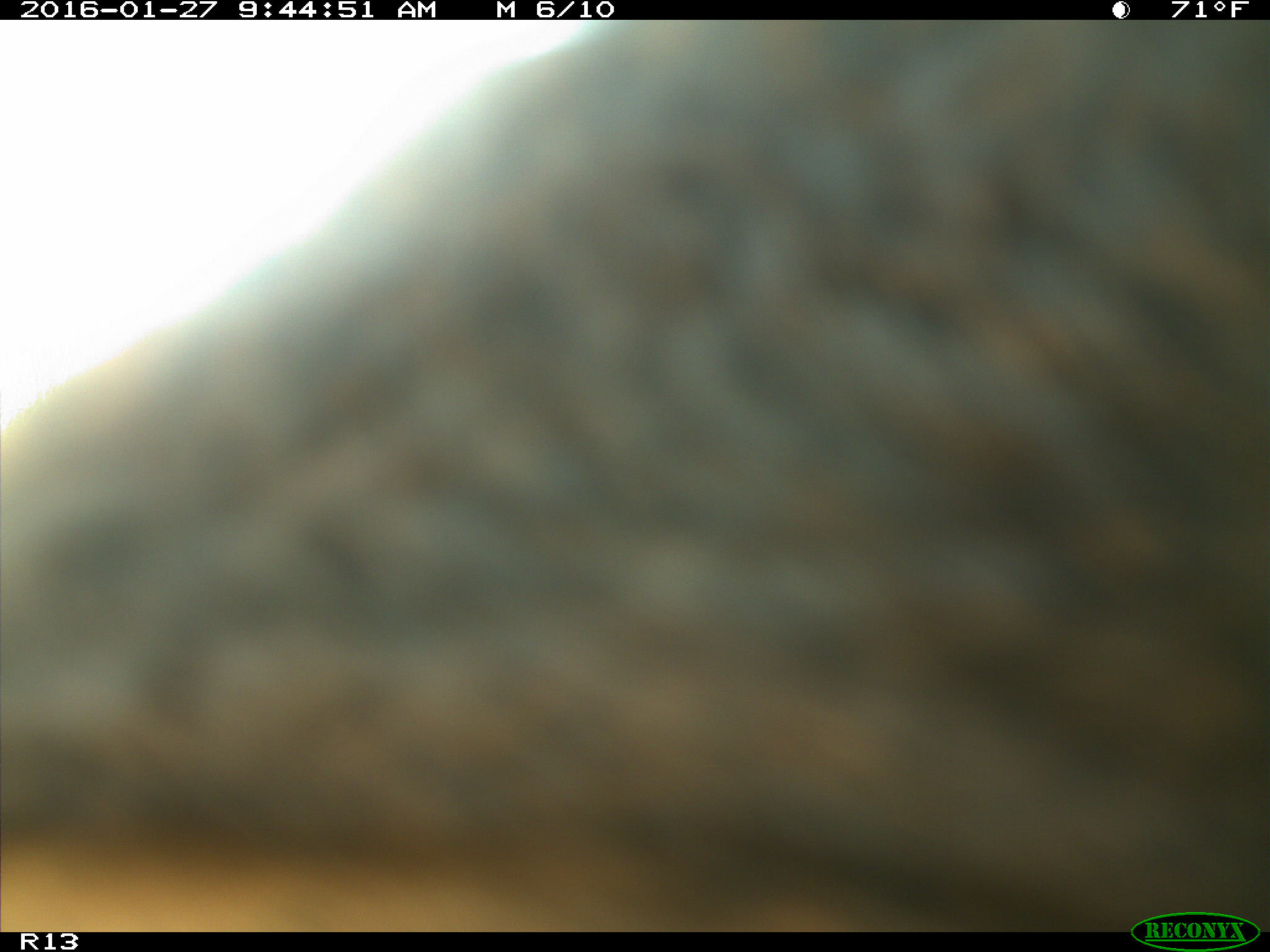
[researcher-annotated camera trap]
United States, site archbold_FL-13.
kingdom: Animalia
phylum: Chordata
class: Mammalia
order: Artiodactyla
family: Bovidae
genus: Bos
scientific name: Bos taurus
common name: domestic cow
Bos taurus (domestic cow).